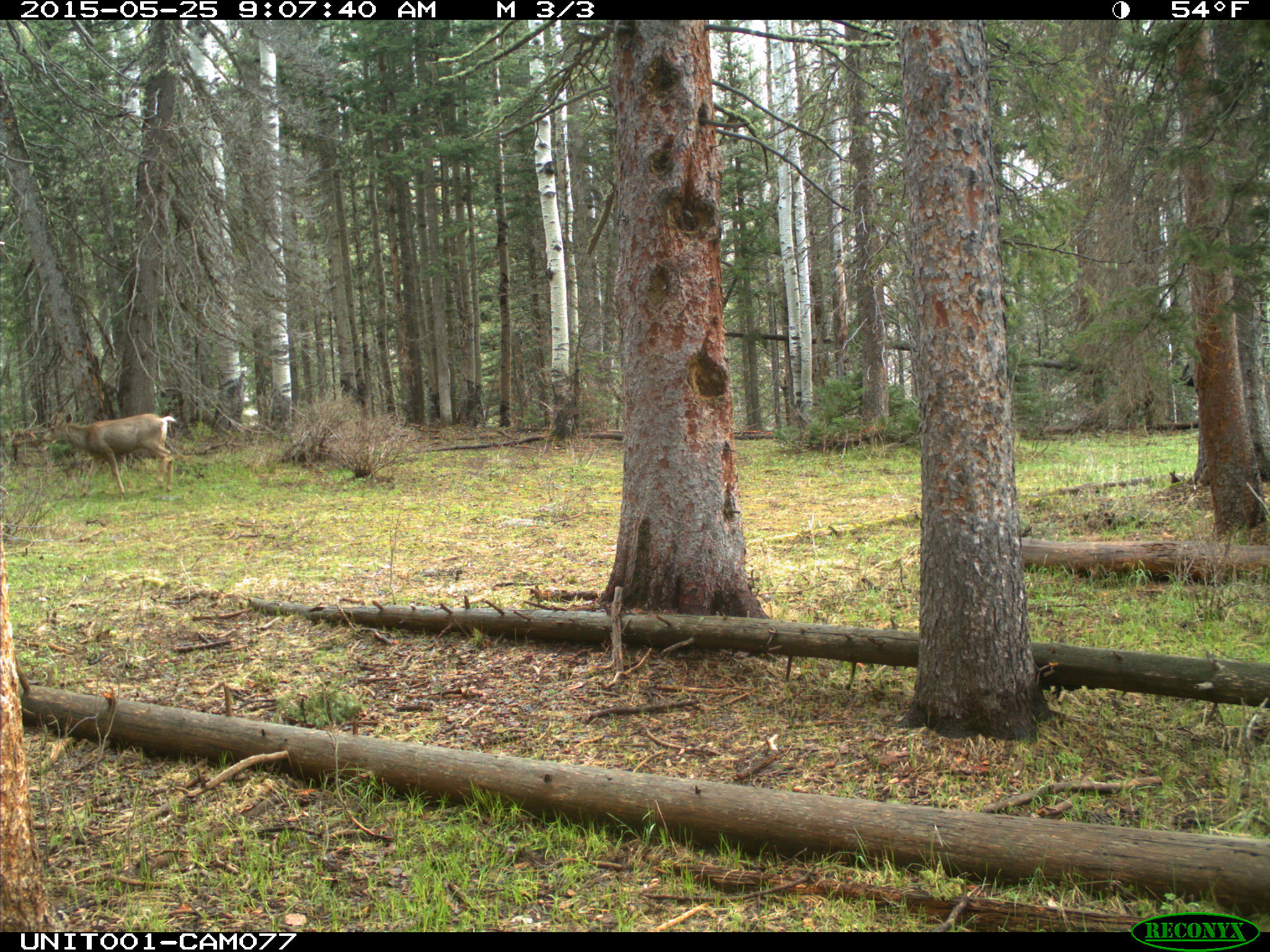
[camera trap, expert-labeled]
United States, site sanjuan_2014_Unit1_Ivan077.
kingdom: Animalia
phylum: Chordata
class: Mammalia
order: Artiodactyla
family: Cervidae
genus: Odocoileus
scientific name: Odocoileus hemionus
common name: mule deer